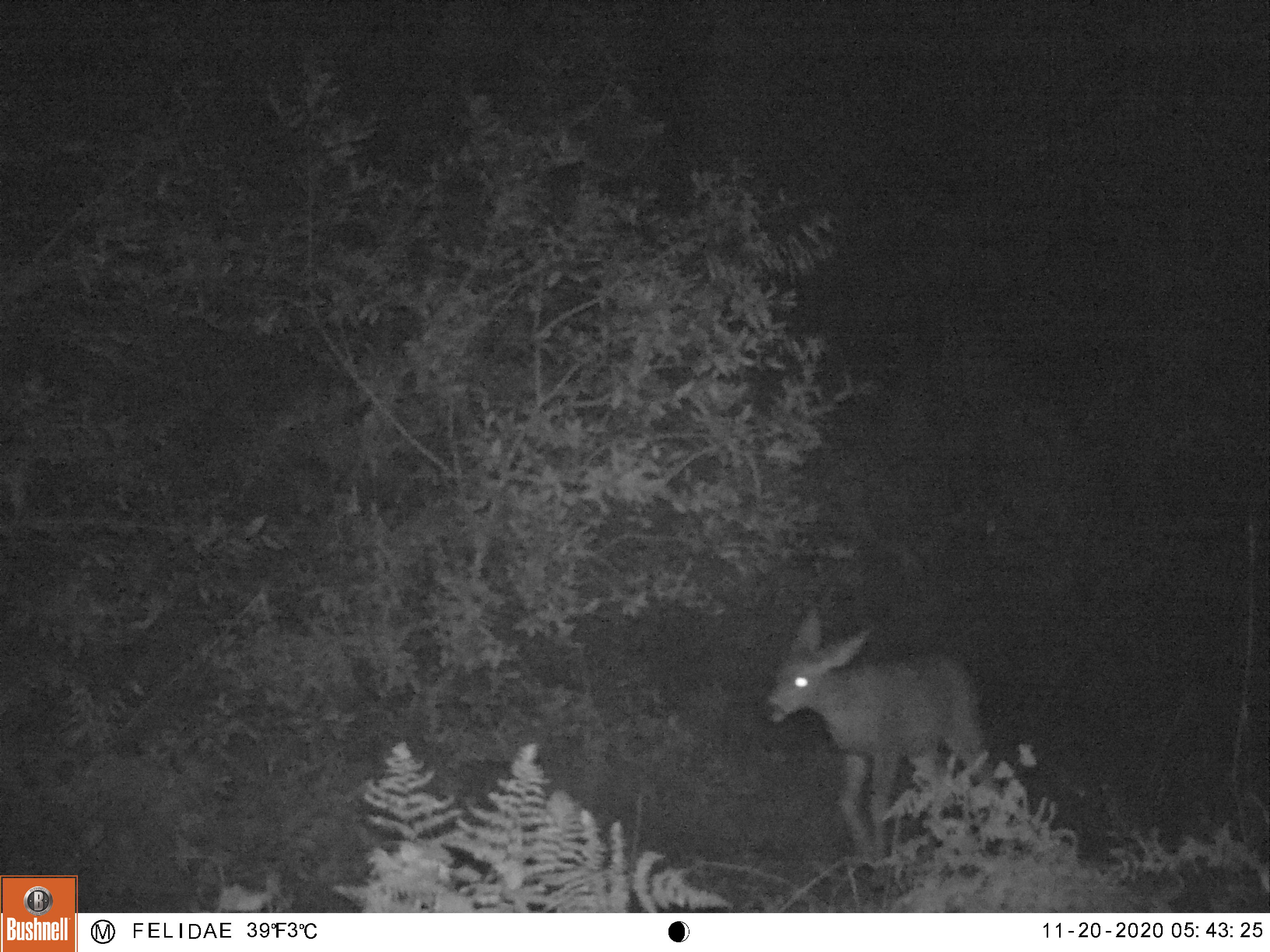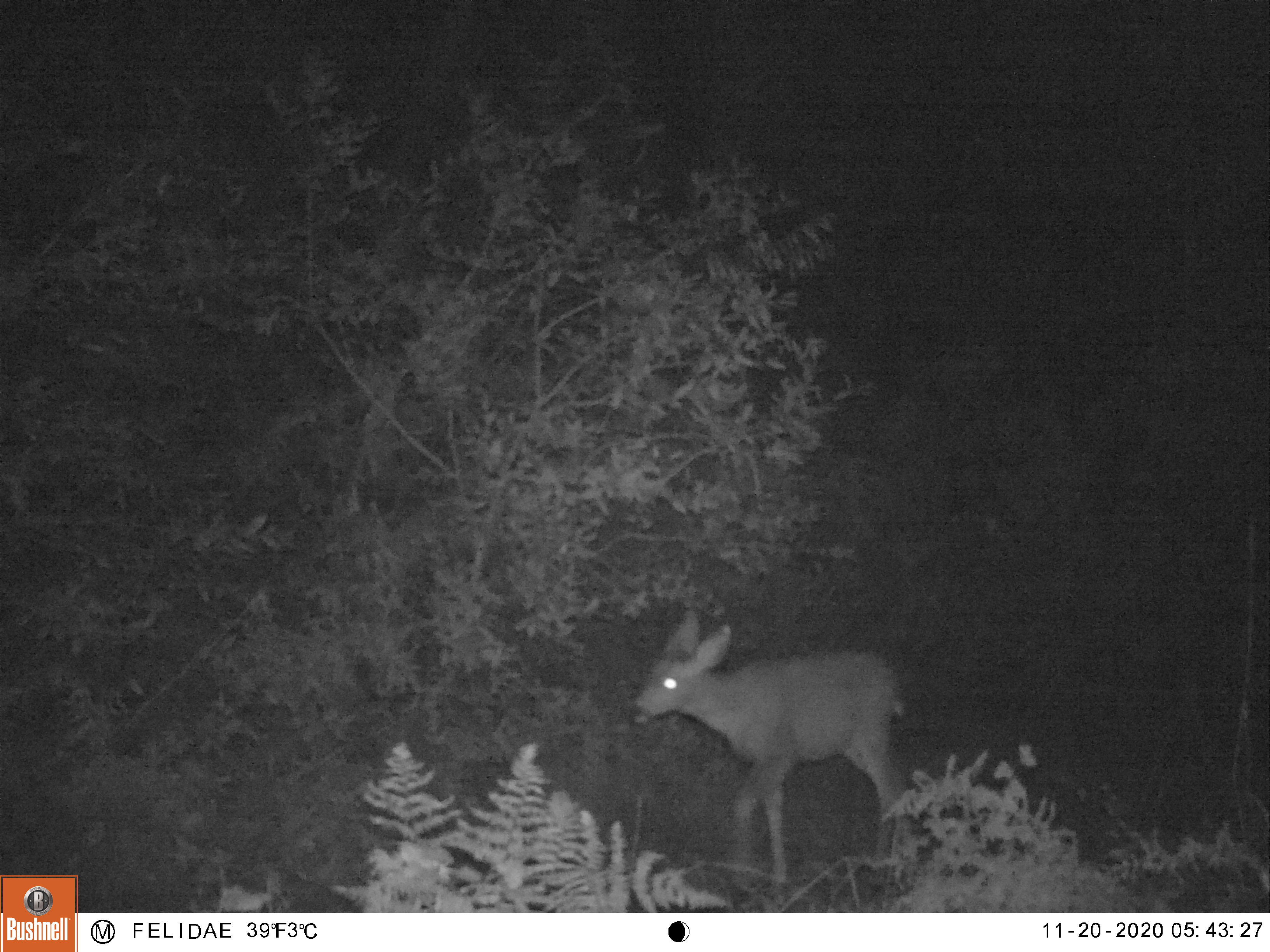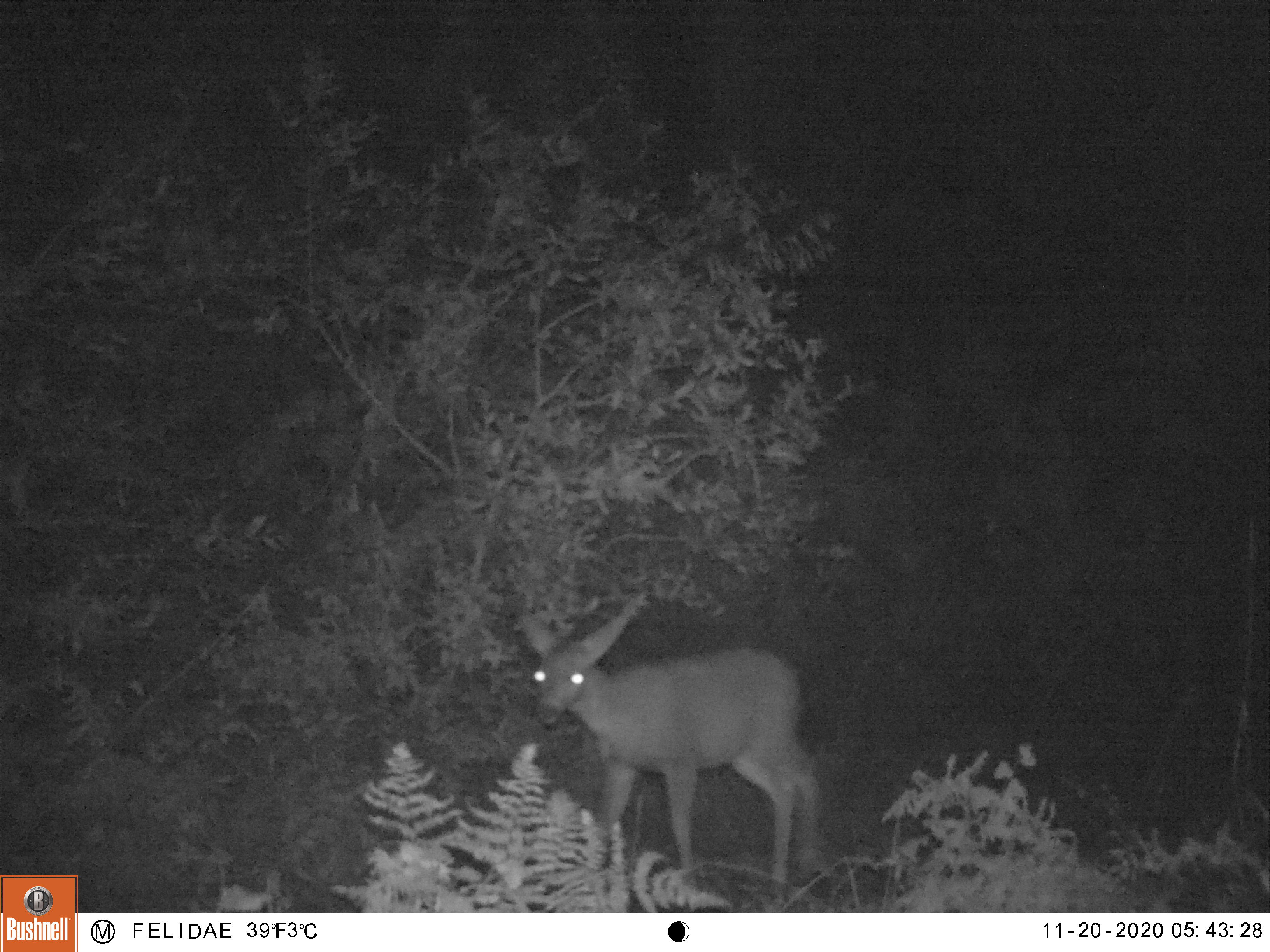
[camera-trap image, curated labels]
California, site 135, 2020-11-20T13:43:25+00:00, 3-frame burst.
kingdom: Animalia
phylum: Chordata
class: Mammalia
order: Artiodactyla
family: Cervidae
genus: Odocoileus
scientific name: Odocoileus hemionus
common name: mule deer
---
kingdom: Animalia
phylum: Chordata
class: Mammalia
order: Artiodactyla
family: Cervidae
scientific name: Cervidae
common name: elk or deer